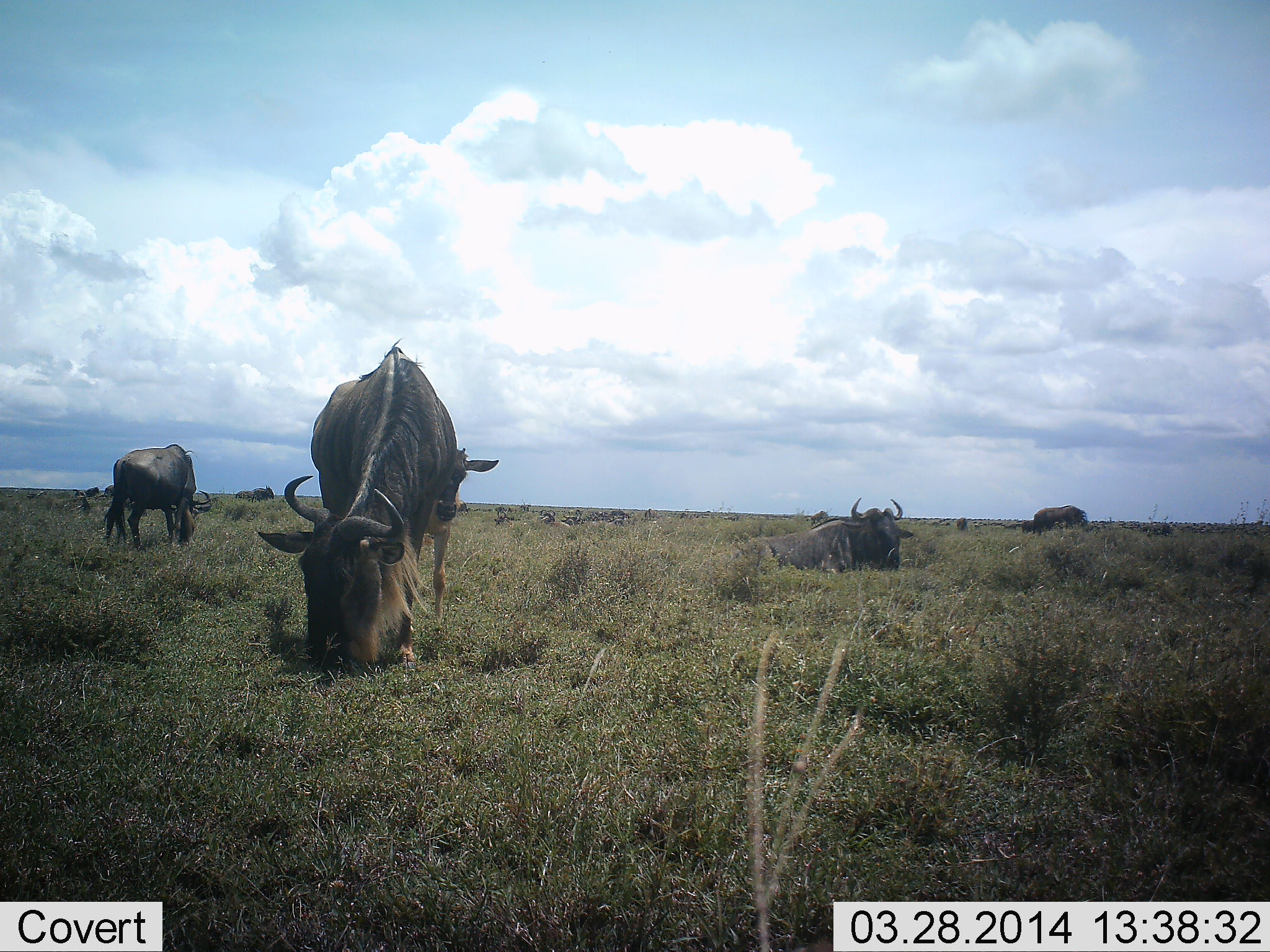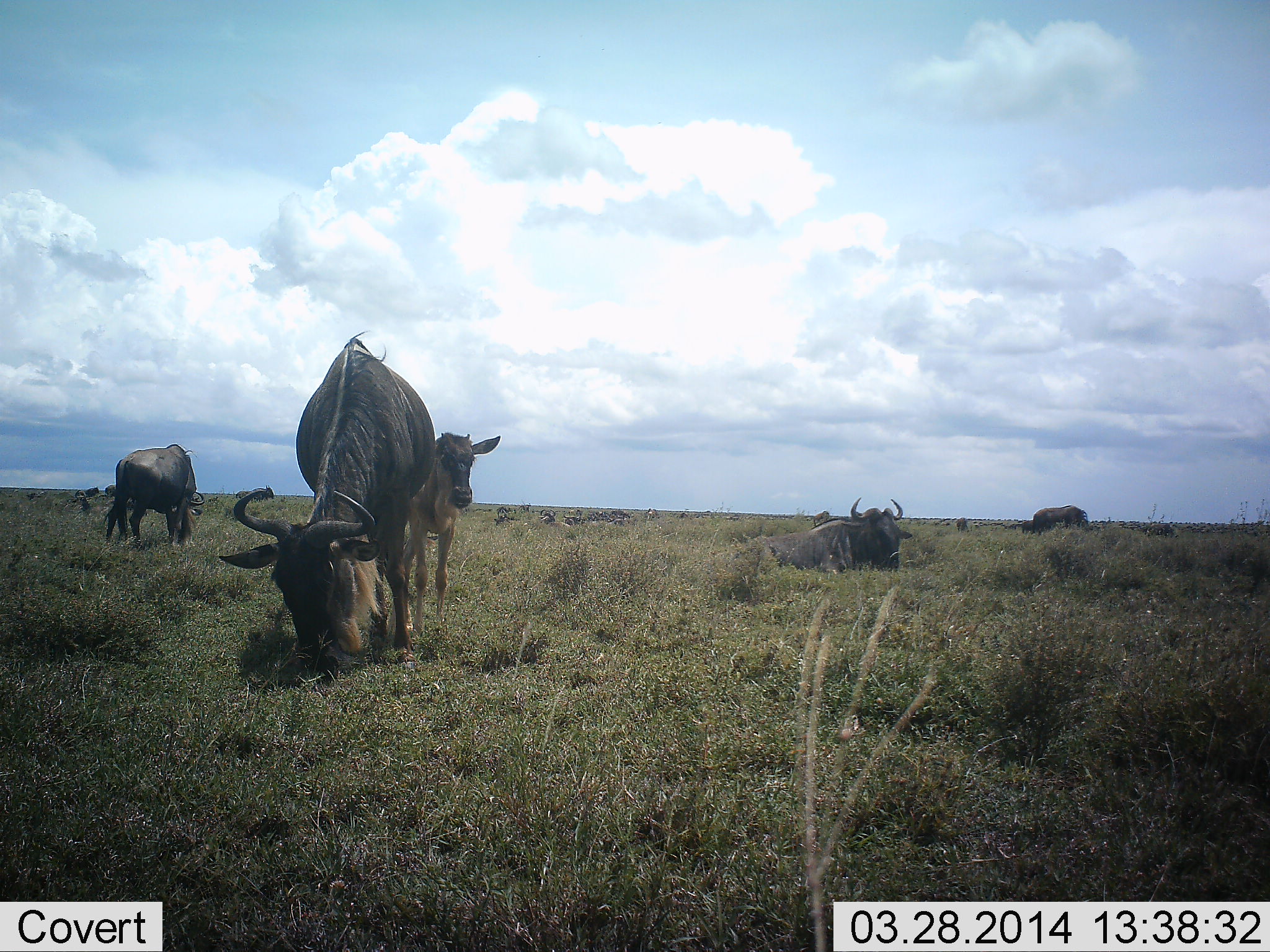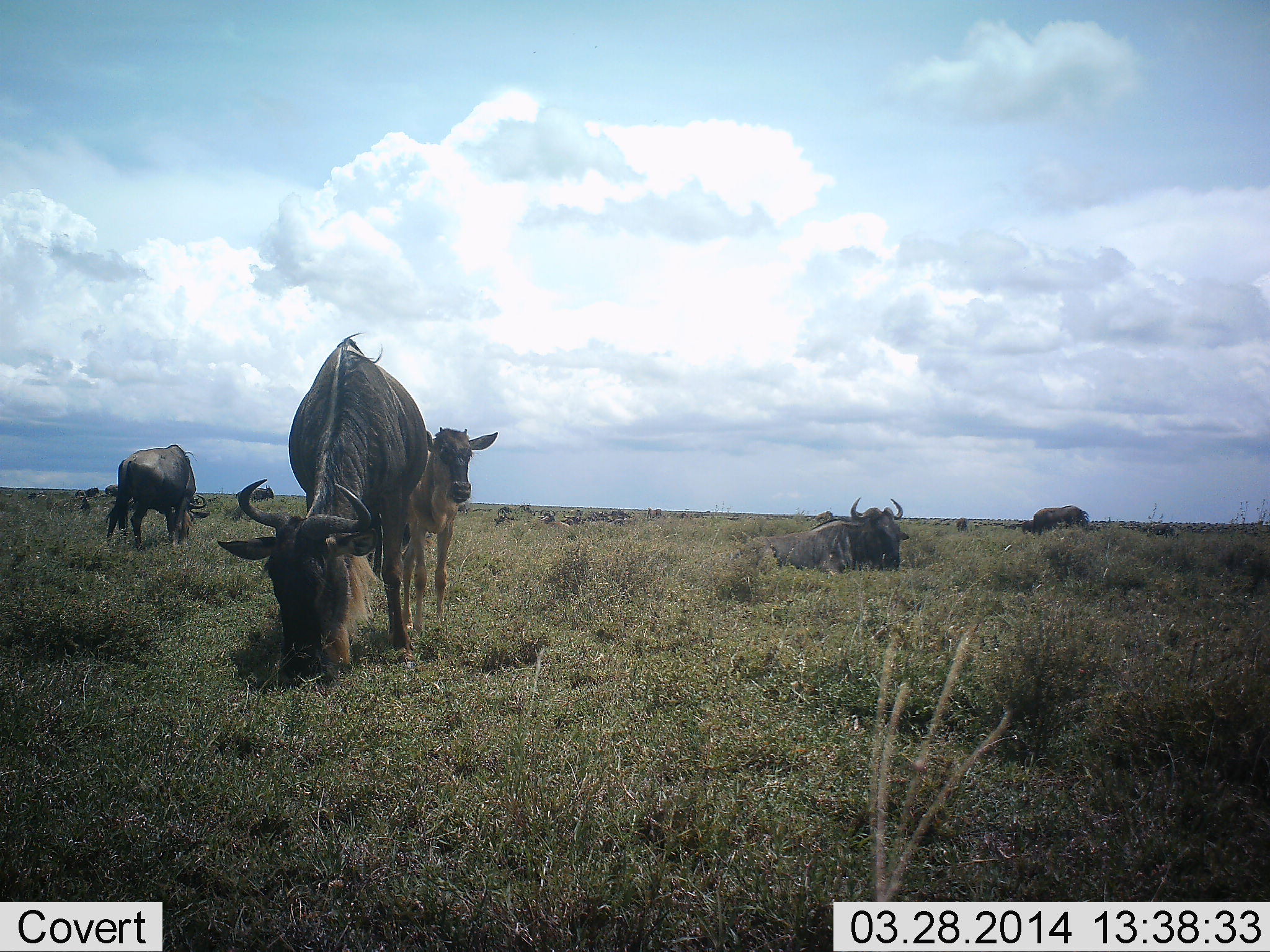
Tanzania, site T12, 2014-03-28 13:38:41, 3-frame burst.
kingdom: Animalia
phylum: Chordata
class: Mammalia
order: Artiodactyla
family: Bovidae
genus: Connochaetes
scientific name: Connochaetes taurinus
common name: blue wildebeest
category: wildebeest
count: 9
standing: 30%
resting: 70%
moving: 10%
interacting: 0%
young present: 40%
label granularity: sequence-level